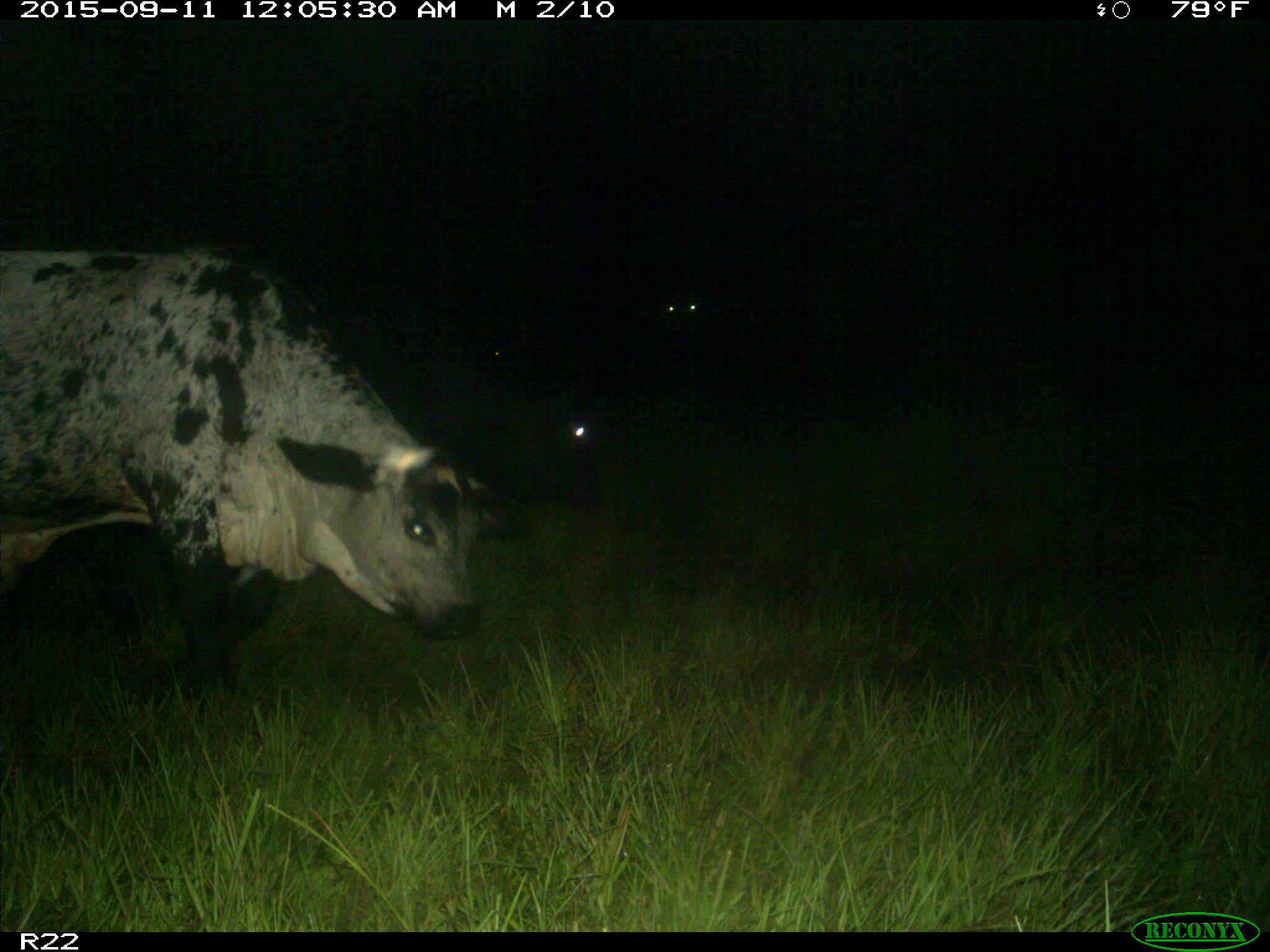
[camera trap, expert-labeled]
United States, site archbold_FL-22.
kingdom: Animalia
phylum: Chordata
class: Mammalia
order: Artiodactyla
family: Bovidae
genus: Bos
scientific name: Bos taurus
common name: domestic cow